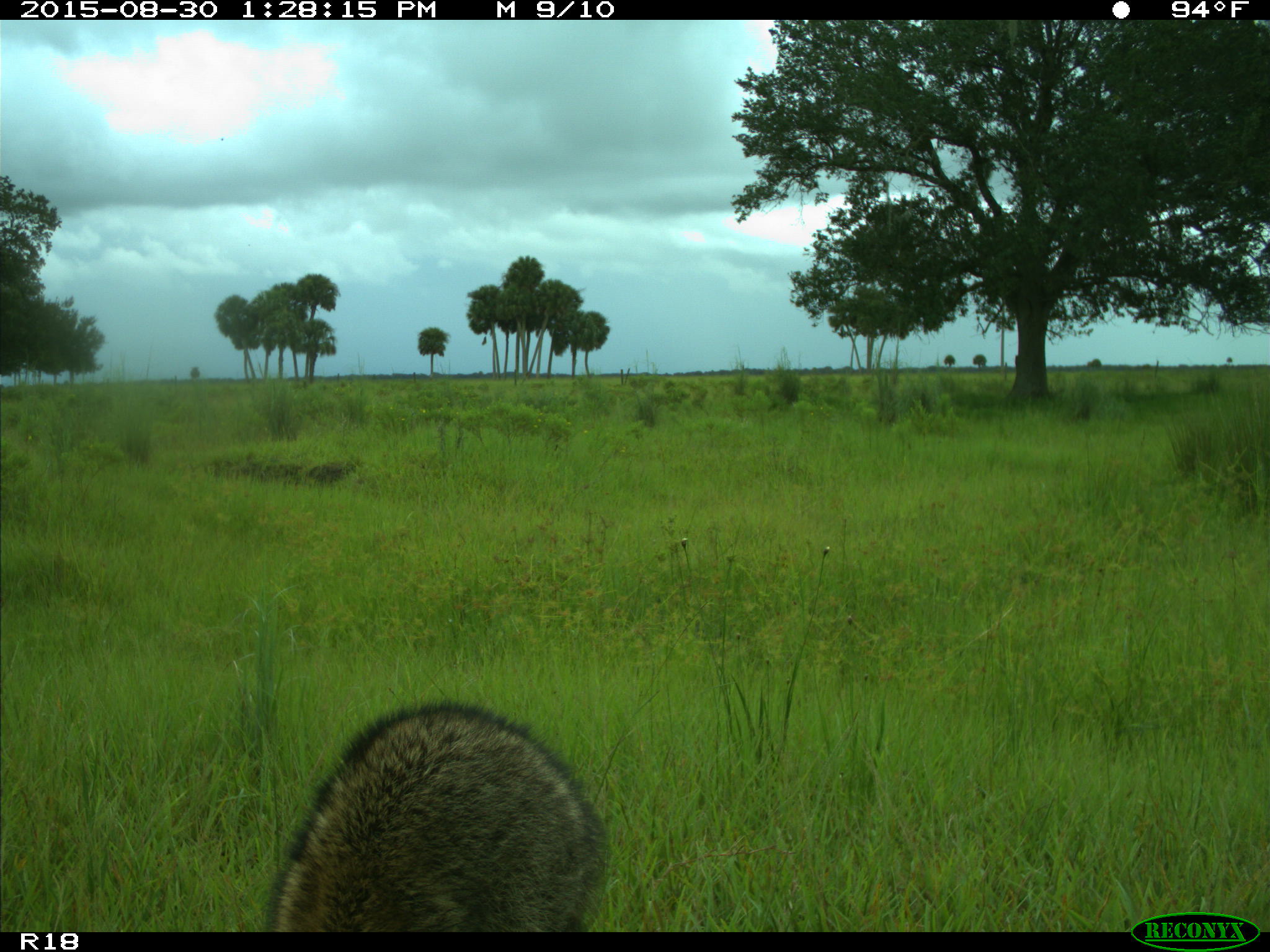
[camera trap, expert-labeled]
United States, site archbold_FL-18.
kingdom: Animalia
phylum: Chordata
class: Mammalia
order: Carnivora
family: Procyonidae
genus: Procyon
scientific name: Procyon lotor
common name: common raccoon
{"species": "Procyon lotor (common raccoon)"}